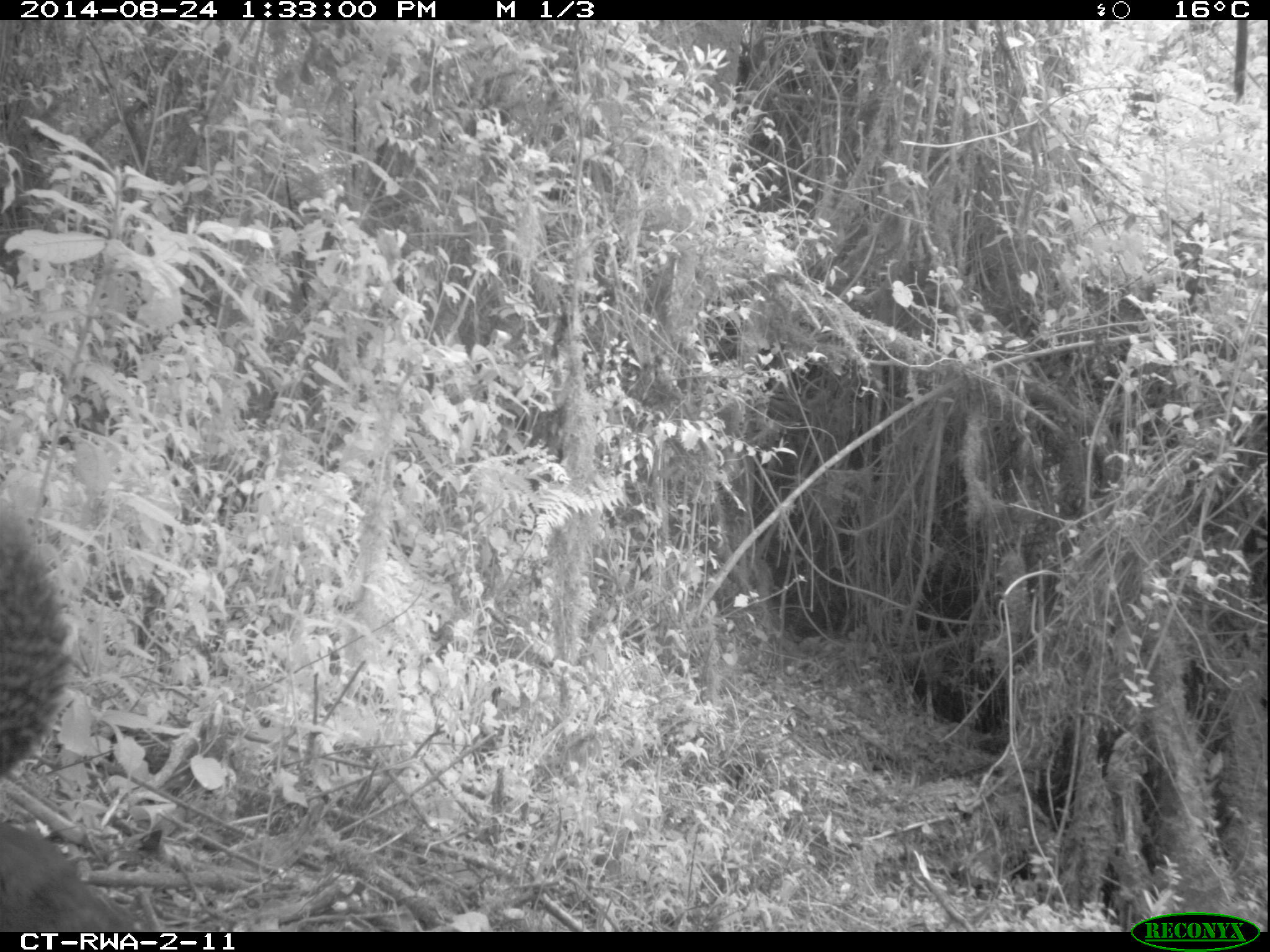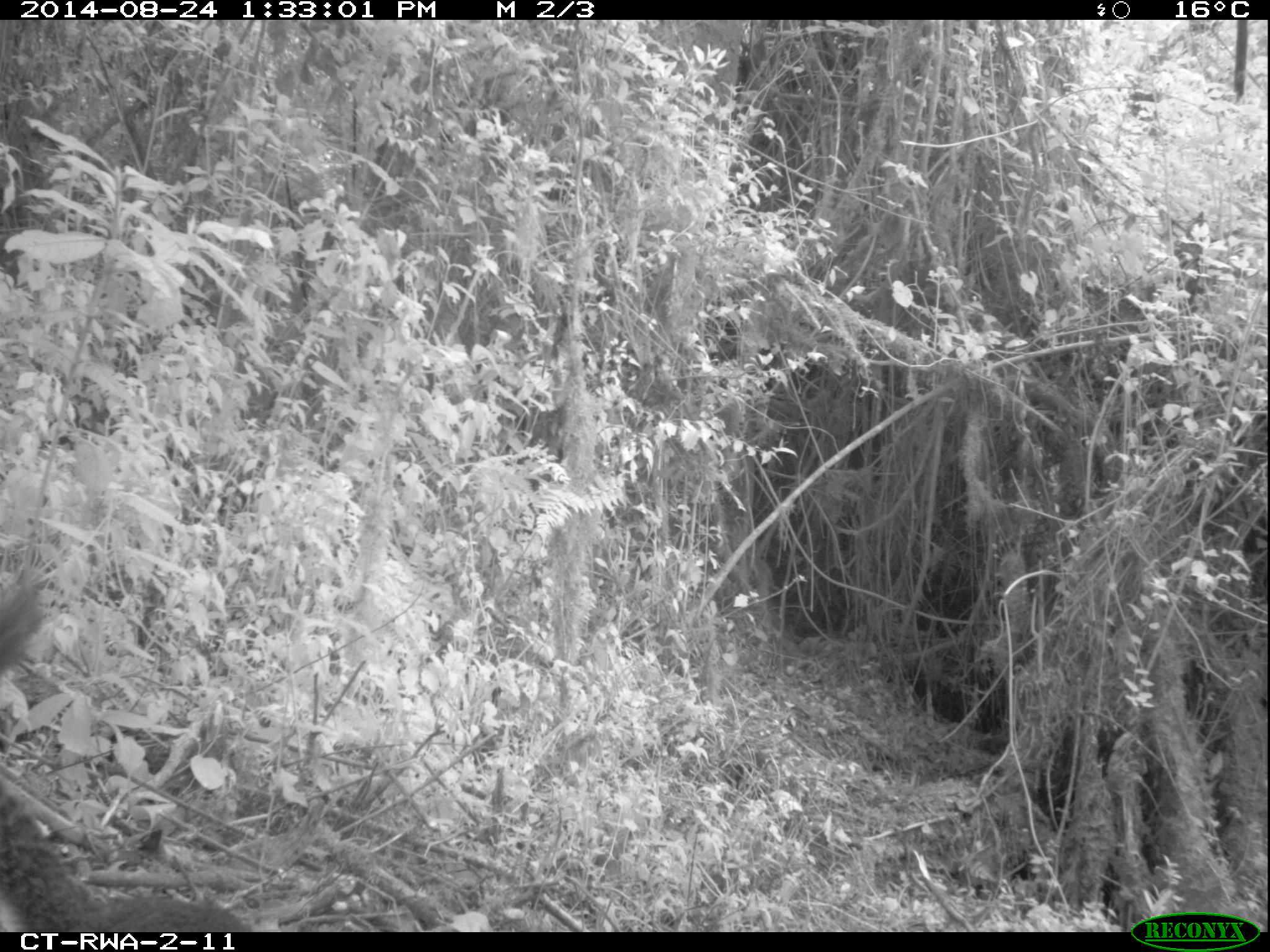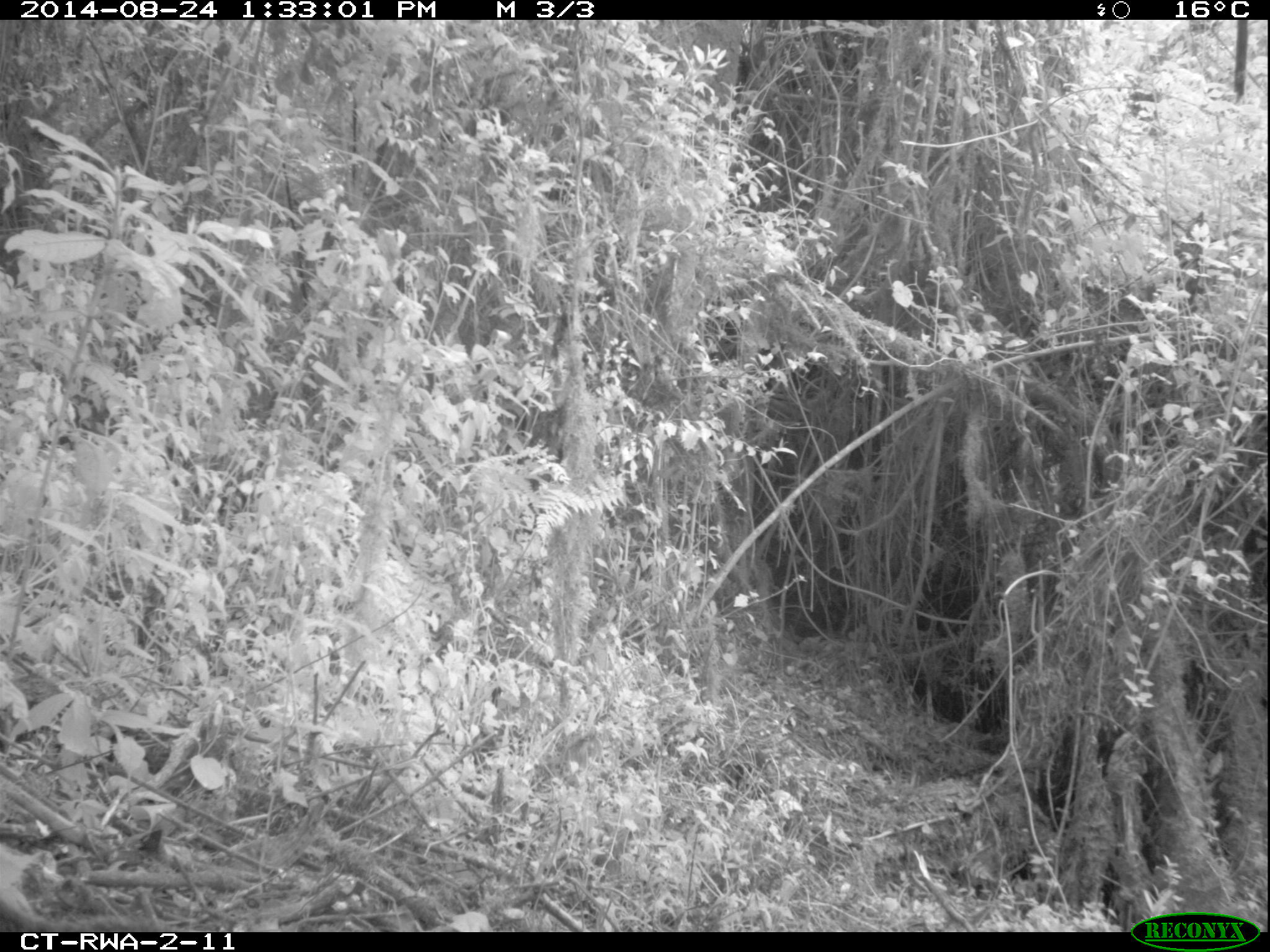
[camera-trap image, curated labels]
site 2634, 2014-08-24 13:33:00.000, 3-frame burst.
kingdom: Animalia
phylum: Chordata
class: Mammalia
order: Rodentia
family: Sciuridae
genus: Funisciurus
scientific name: Funisciurus carruthersi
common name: carruther's mountain squirrel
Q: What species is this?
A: Funisciurus carruthersi (carruther's mountain squirrel).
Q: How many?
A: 1.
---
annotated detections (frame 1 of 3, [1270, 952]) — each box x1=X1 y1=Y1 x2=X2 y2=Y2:
funisciurus carruthersi: x1=0 y1=489 x2=146 y2=931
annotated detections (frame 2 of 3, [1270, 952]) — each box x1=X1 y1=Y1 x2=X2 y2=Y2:
funisciurus carruthersi: x1=0 y1=565 x2=255 y2=933